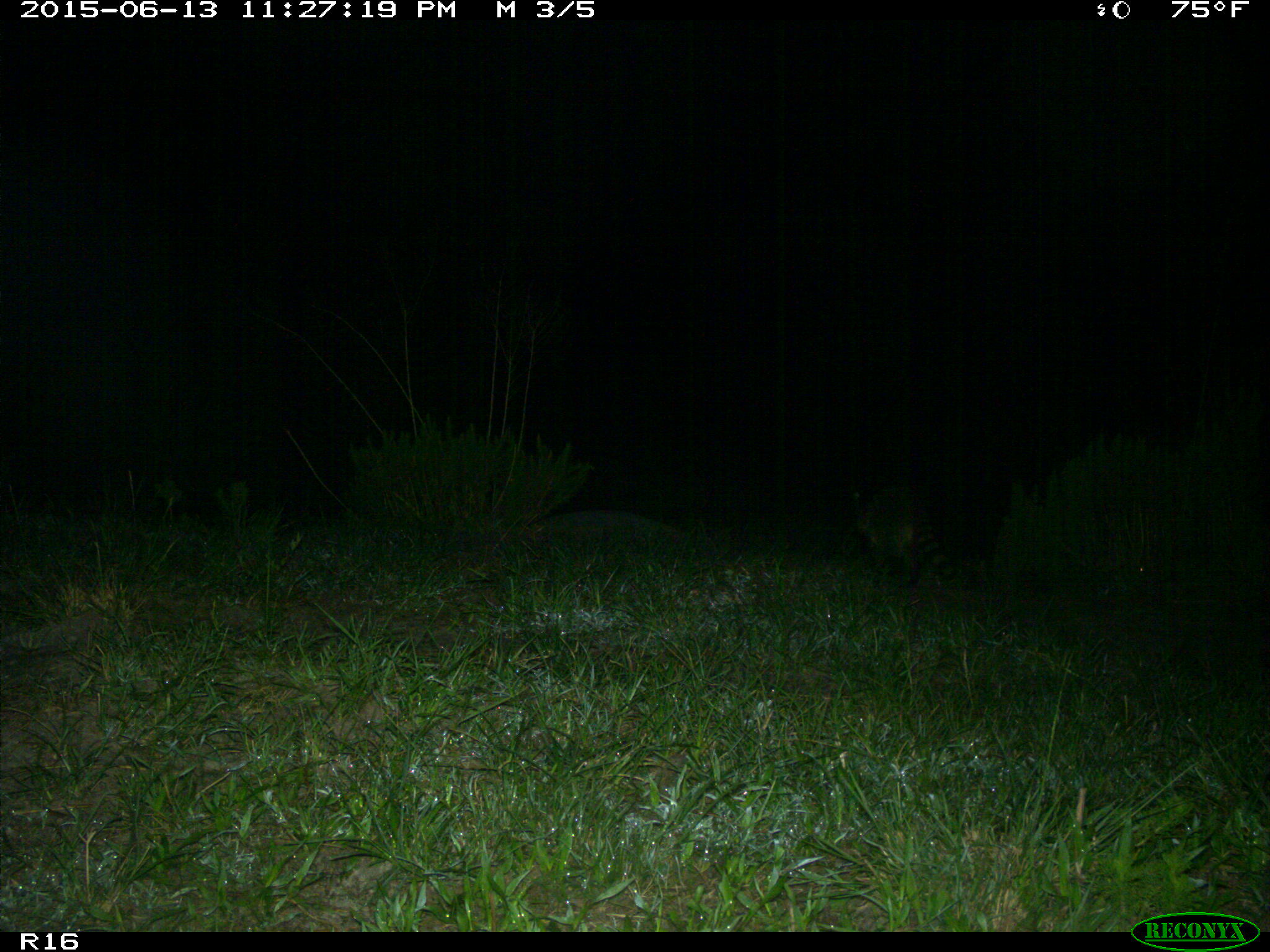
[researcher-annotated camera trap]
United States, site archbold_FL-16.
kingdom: Animalia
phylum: Chordata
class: Mammalia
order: Carnivora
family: Procyonidae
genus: Procyon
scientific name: Procyon lotor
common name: common raccoon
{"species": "Procyon lotor (common raccoon)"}